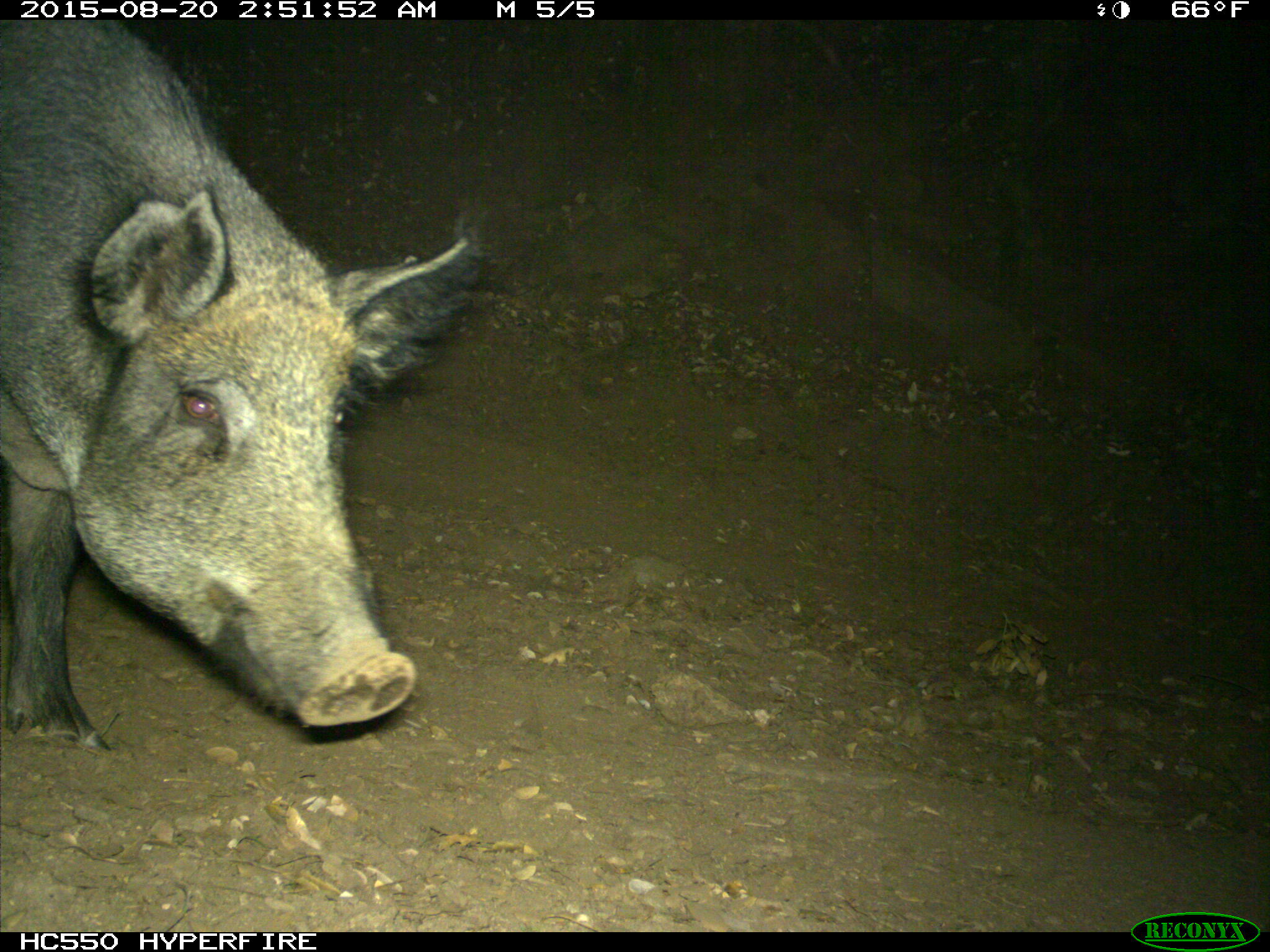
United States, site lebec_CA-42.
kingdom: Animalia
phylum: Chordata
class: Mammalia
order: Artiodactyla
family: Suidae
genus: Sus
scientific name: Sus scrofa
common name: wild boar